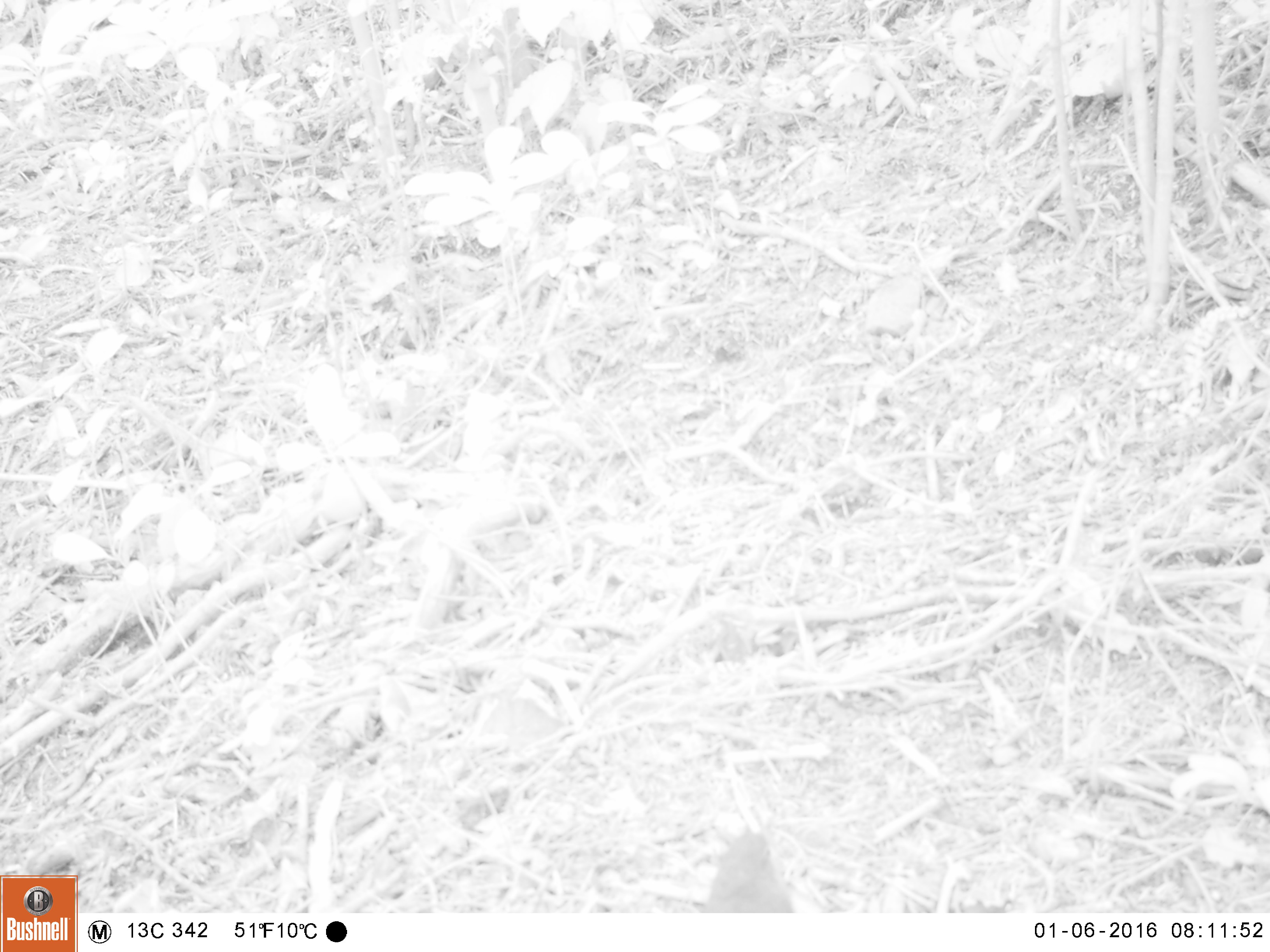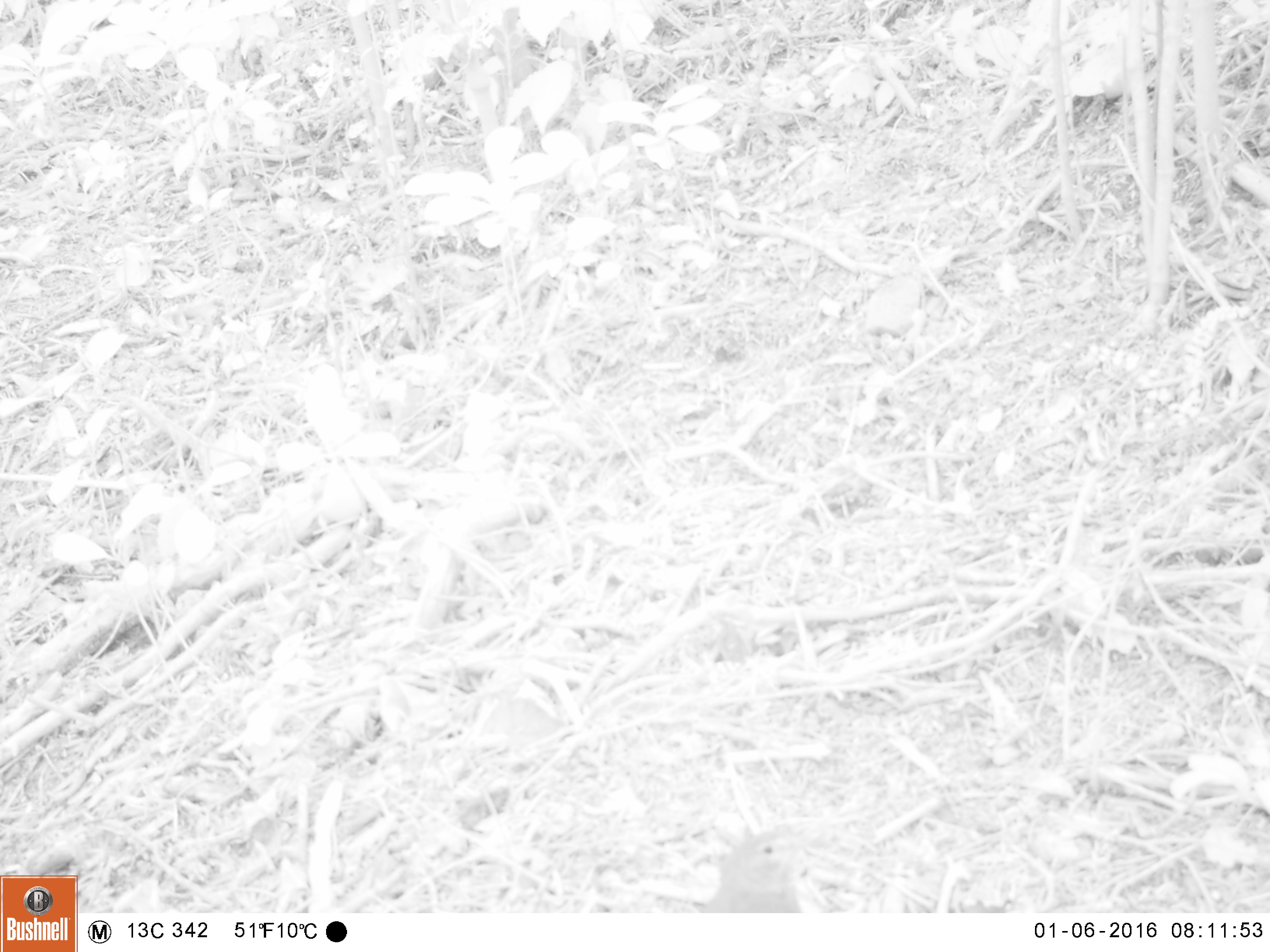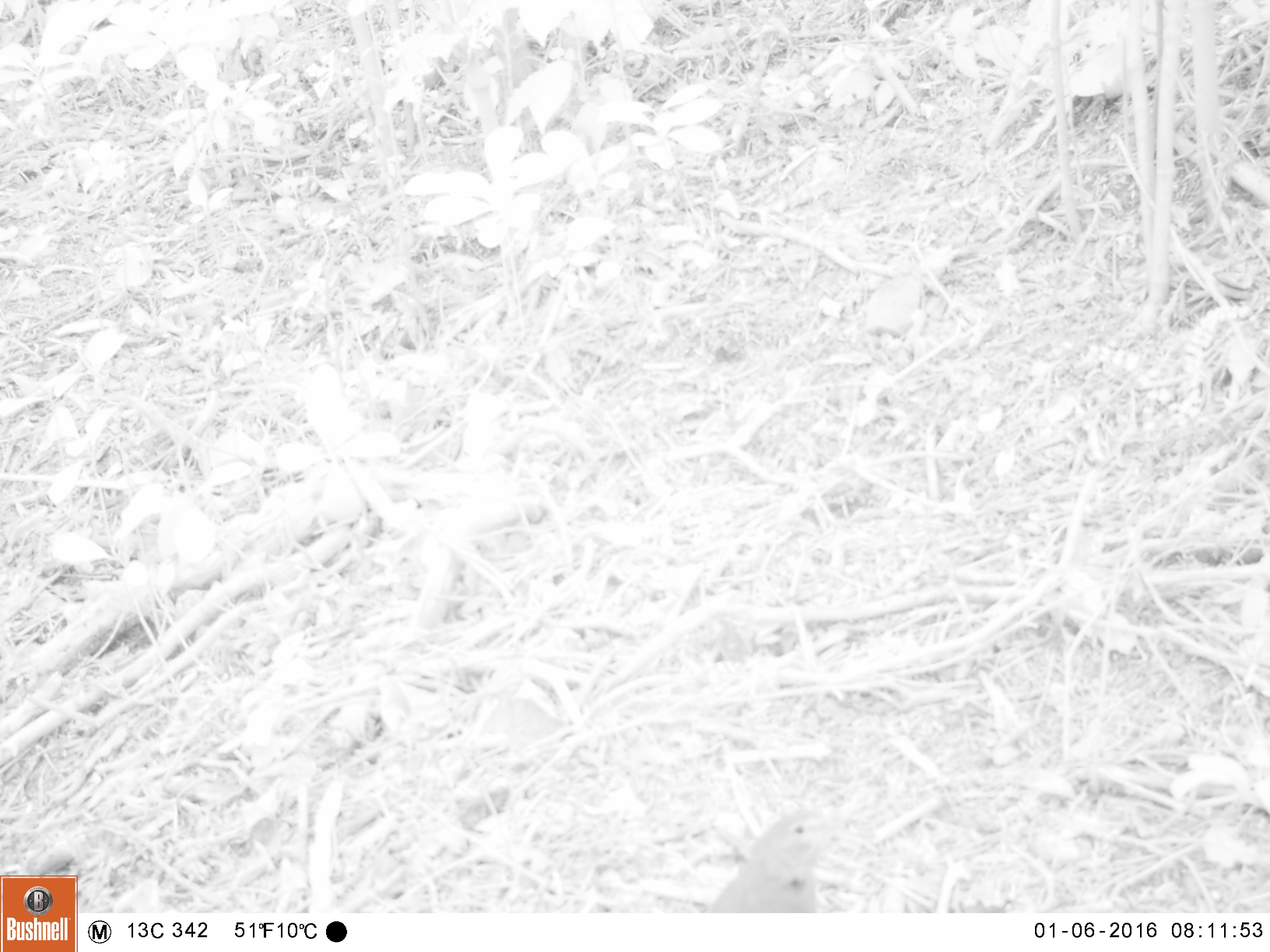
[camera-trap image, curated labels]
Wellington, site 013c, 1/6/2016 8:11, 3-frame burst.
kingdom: Animalia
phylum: Chordata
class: Aves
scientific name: Aves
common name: bird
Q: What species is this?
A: Bird (Aves).